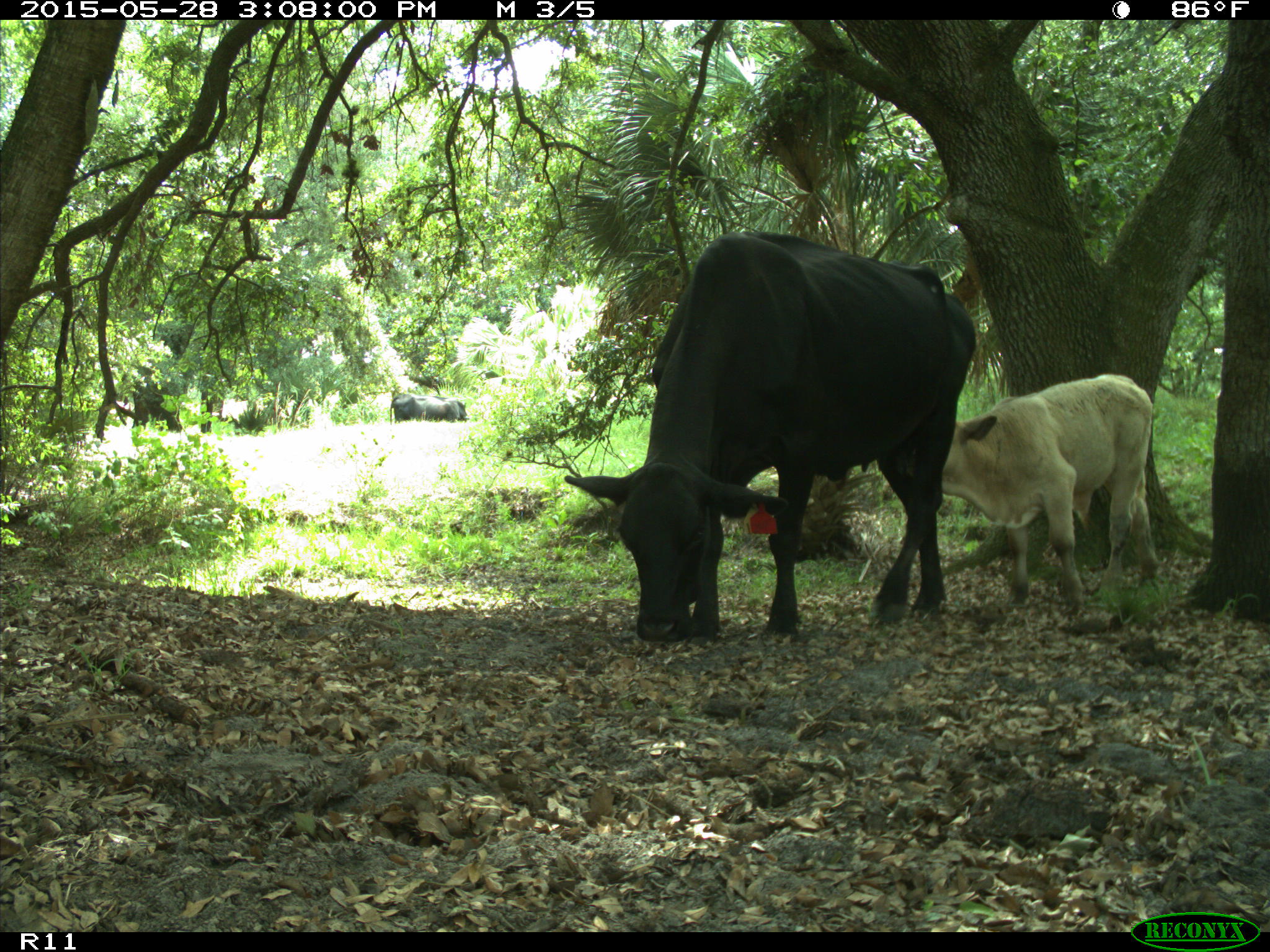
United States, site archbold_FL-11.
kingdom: Animalia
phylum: Chordata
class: Mammalia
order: Artiodactyla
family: Bovidae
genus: Bos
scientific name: Bos taurus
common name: domestic cow